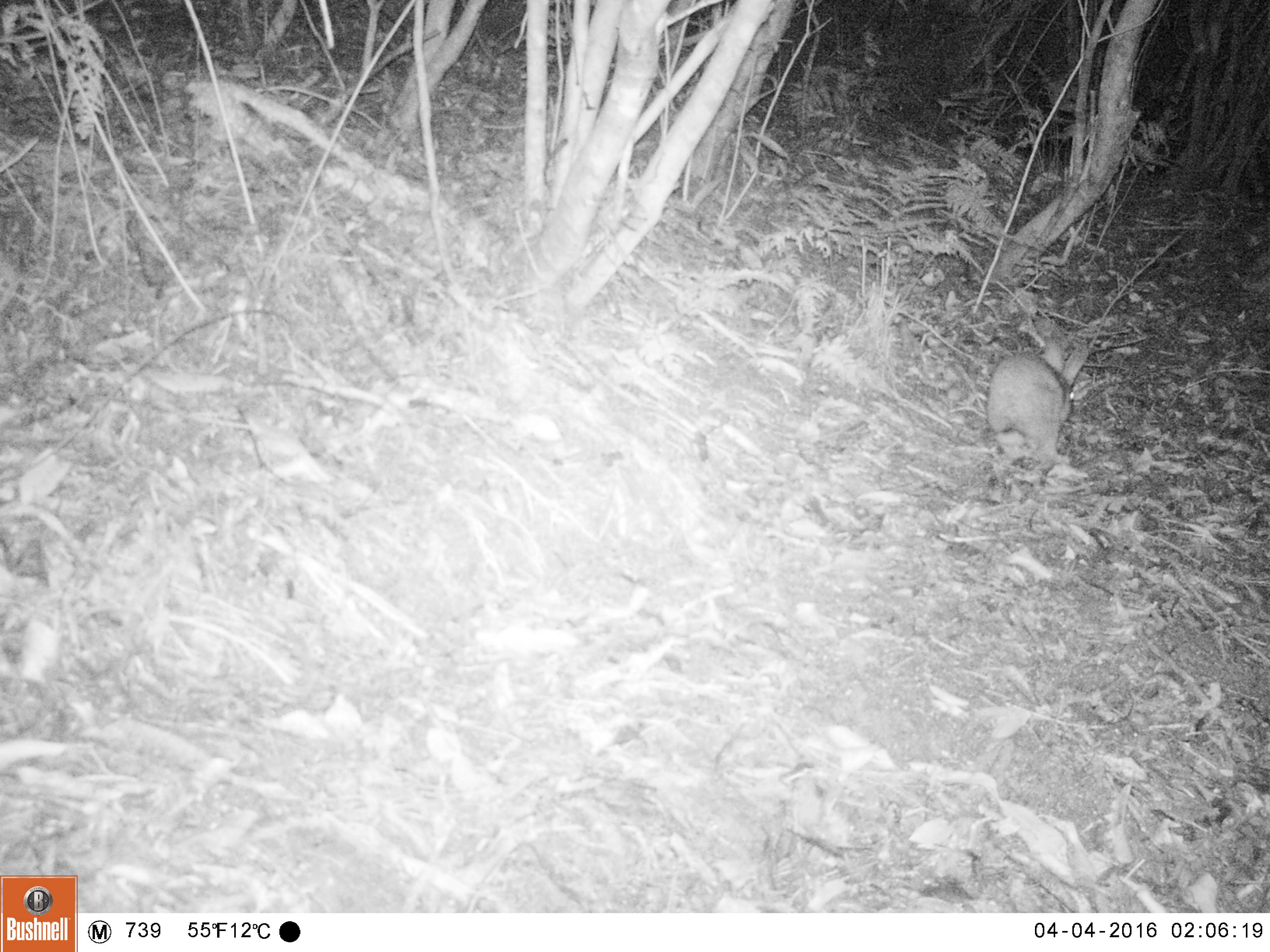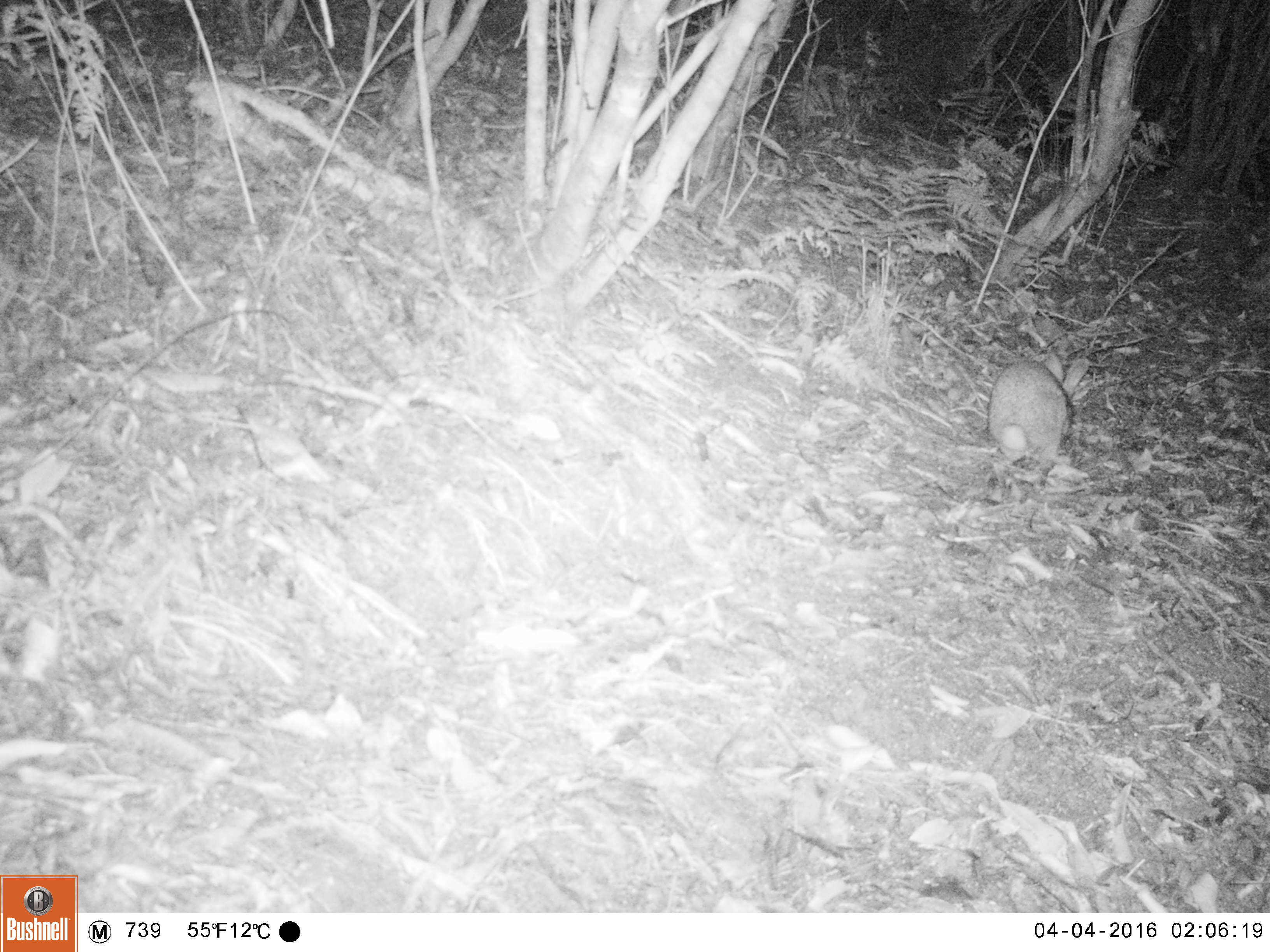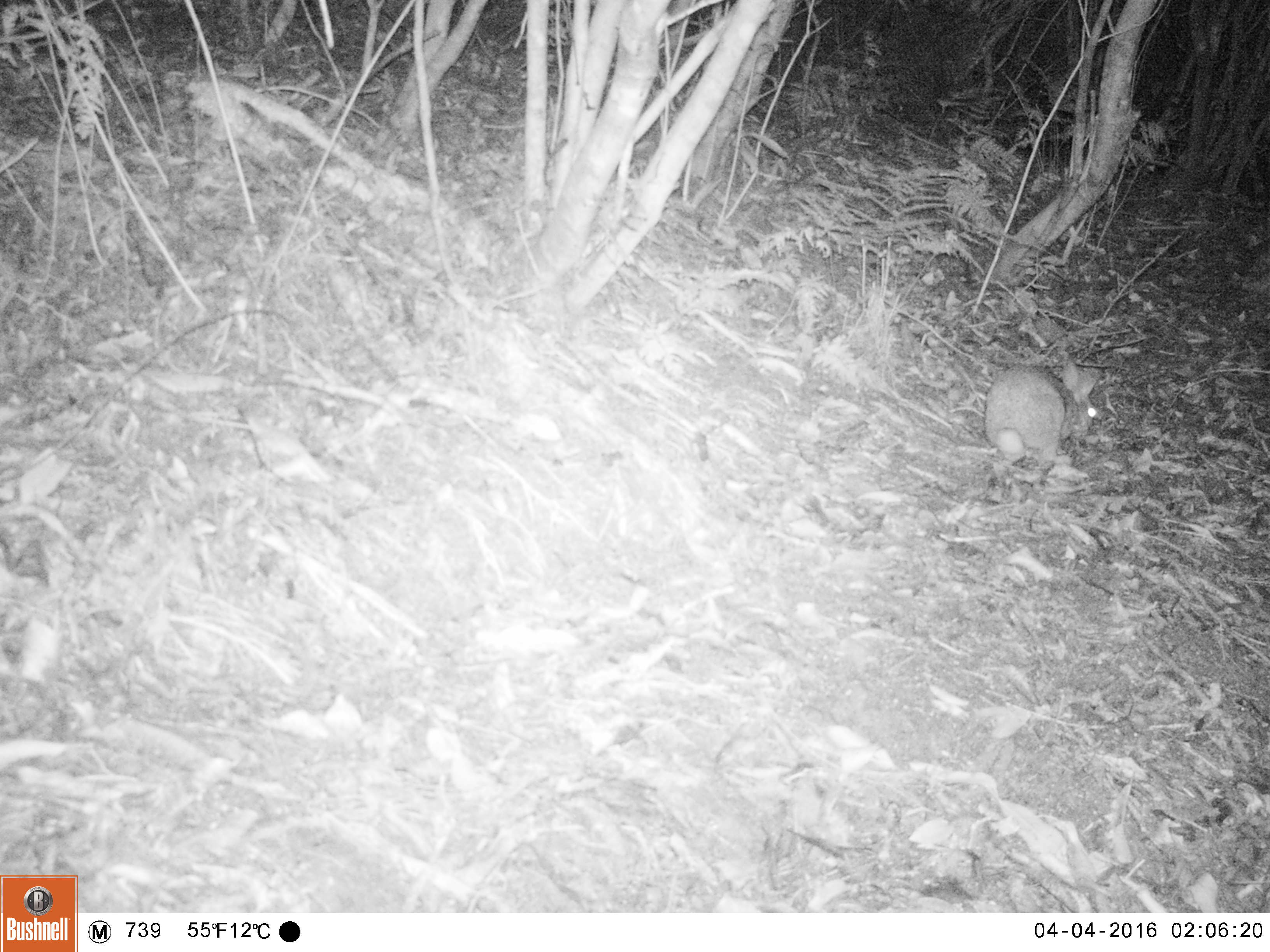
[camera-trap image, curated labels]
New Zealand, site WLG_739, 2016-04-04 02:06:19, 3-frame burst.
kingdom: Animalia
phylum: Chordata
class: Mammalia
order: Lagomorpha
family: Leporidae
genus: Oryctolagus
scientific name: Oryctolagus cuniculus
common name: european rabbit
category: rabbit